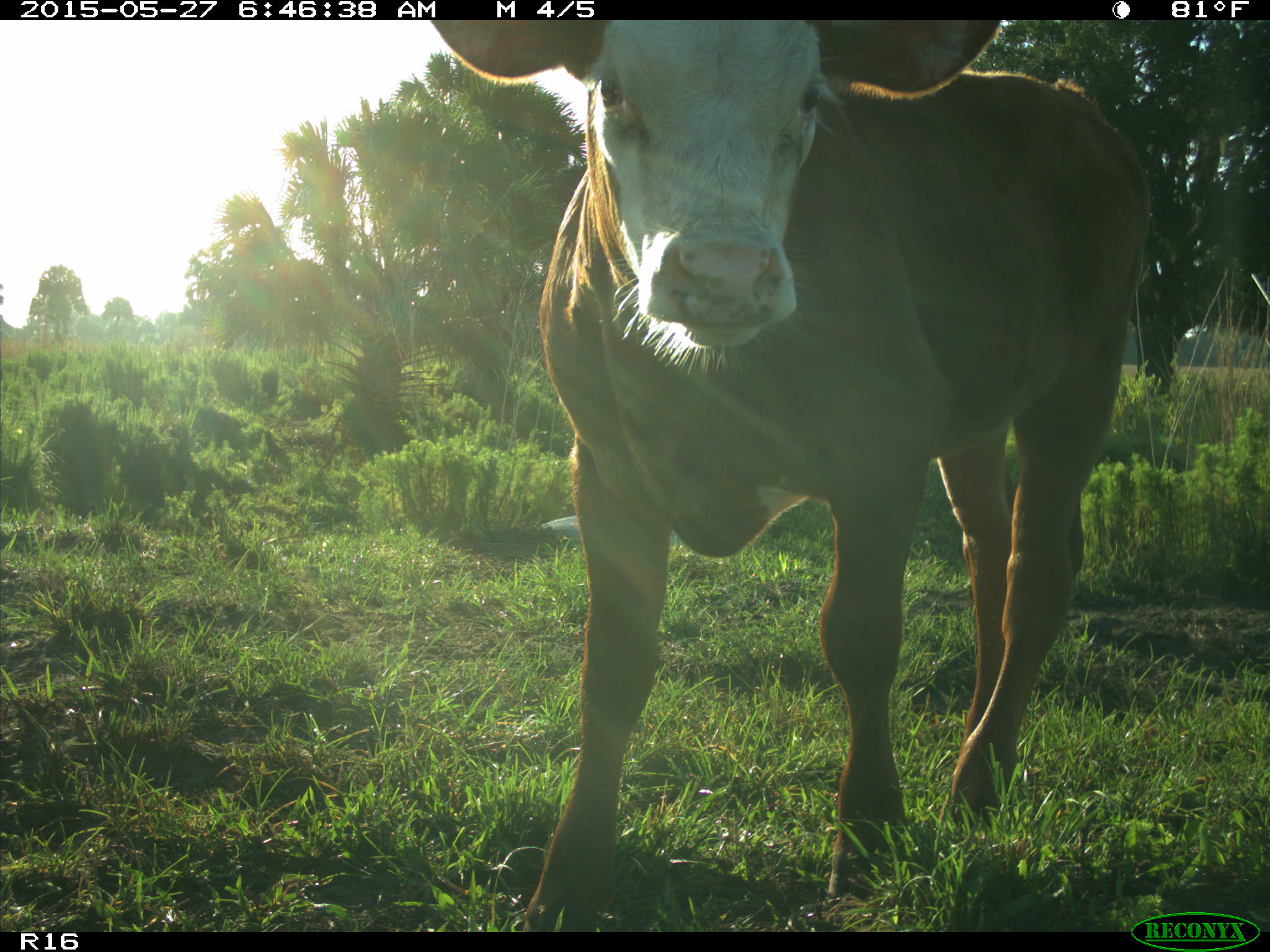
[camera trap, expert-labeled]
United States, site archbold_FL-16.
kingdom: Animalia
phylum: Chordata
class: Mammalia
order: Artiodactyla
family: Bovidae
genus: Bos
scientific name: Bos taurus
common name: domestic cow